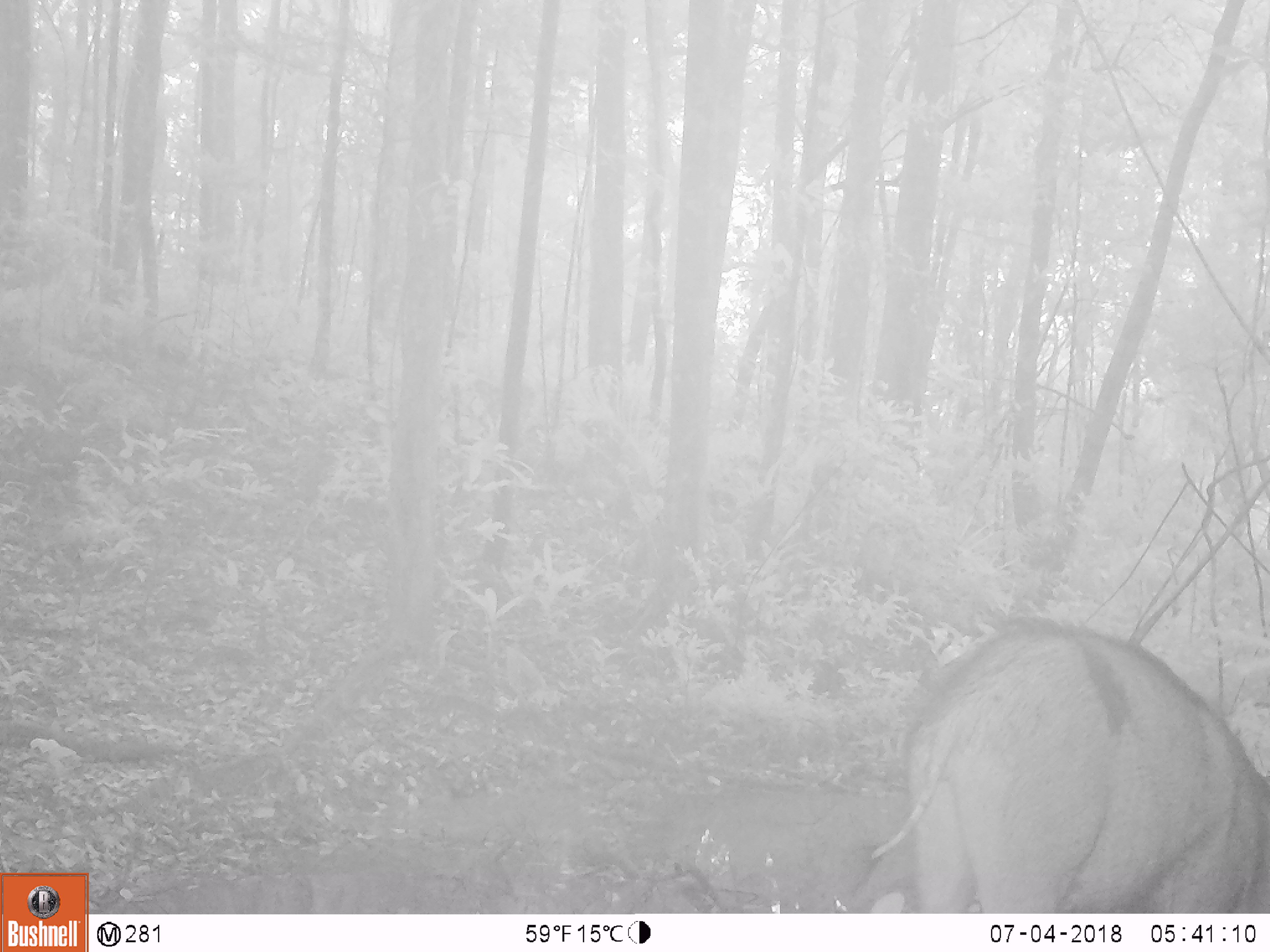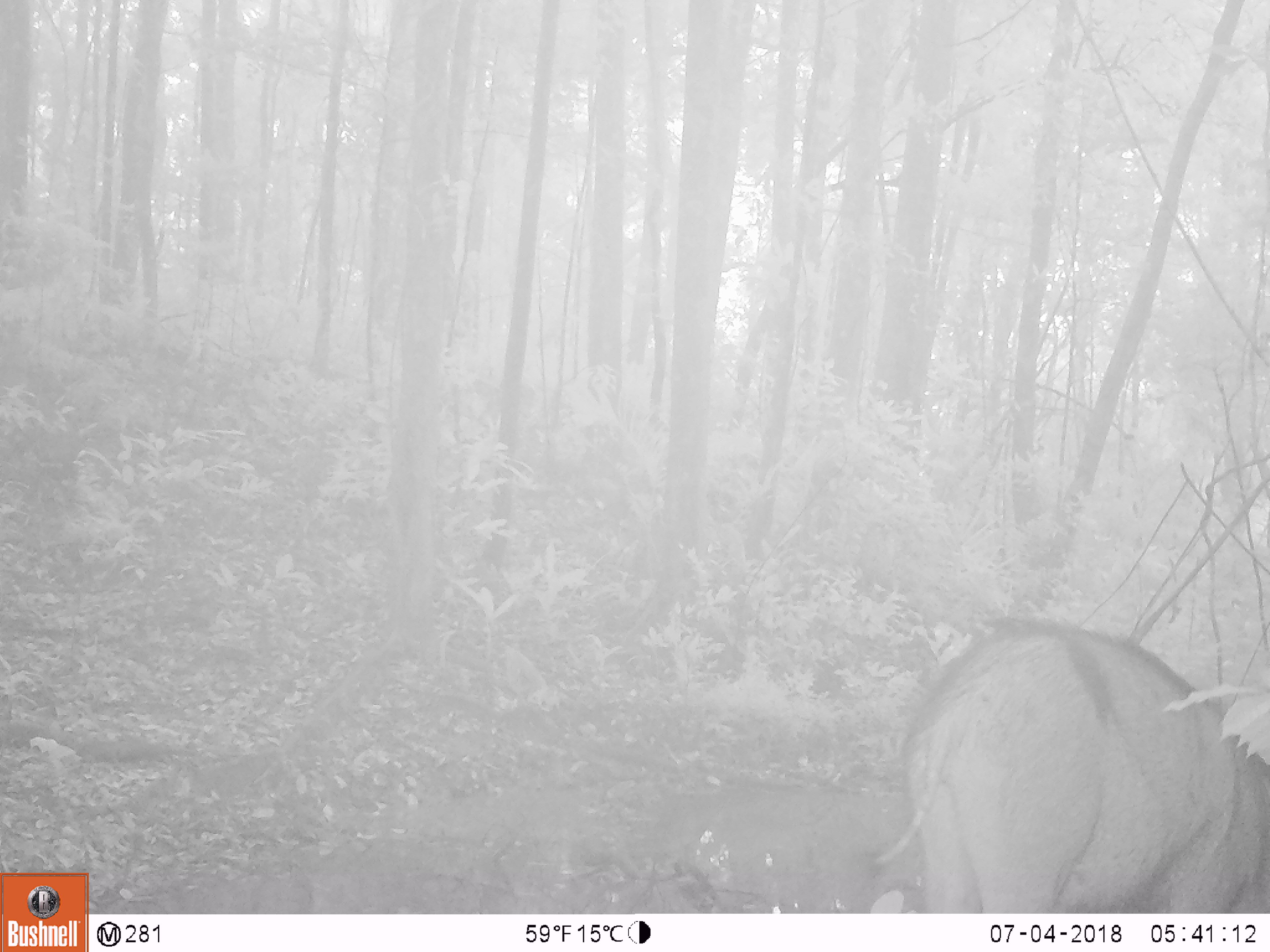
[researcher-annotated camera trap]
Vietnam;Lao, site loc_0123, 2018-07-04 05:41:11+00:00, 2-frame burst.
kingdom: Animalia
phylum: Chordata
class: Mammalia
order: Artiodactyla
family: Suidae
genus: Sus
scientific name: Sus scrofa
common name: eurasian wild pig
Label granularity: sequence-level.